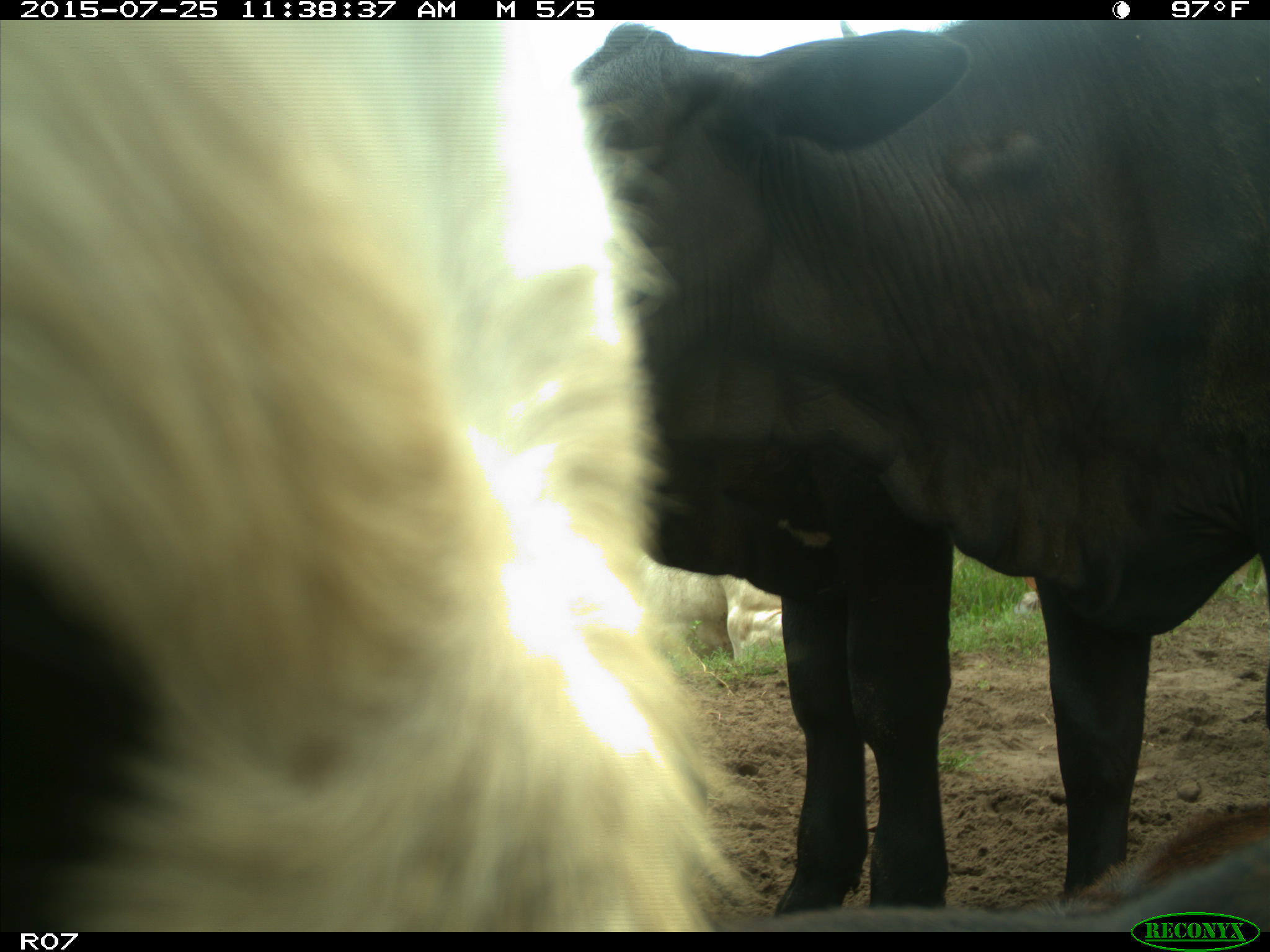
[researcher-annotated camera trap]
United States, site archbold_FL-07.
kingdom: Animalia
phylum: Chordata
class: Mammalia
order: Artiodactyla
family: Bovidae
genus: Bos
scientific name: Bos taurus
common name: domestic cow